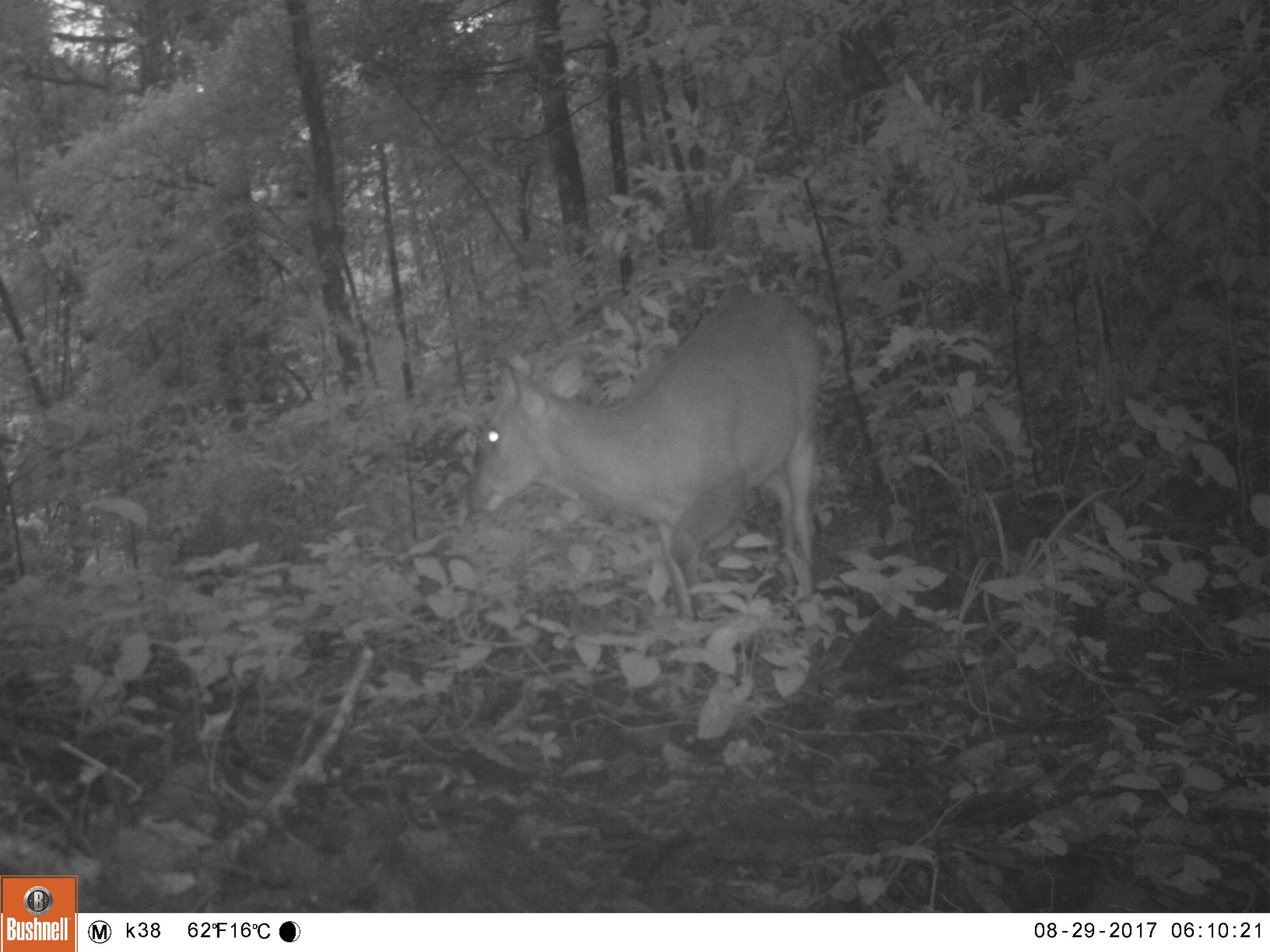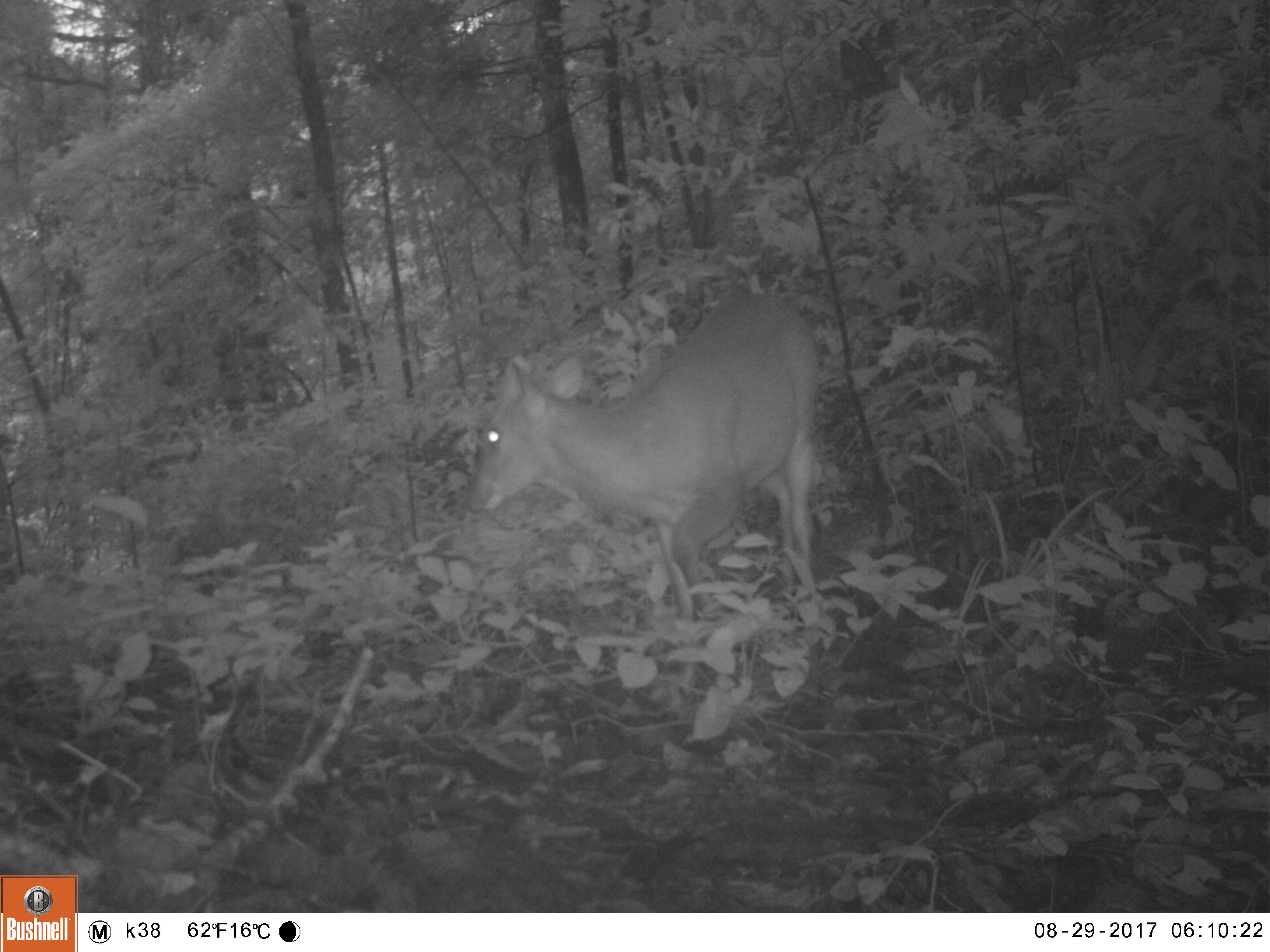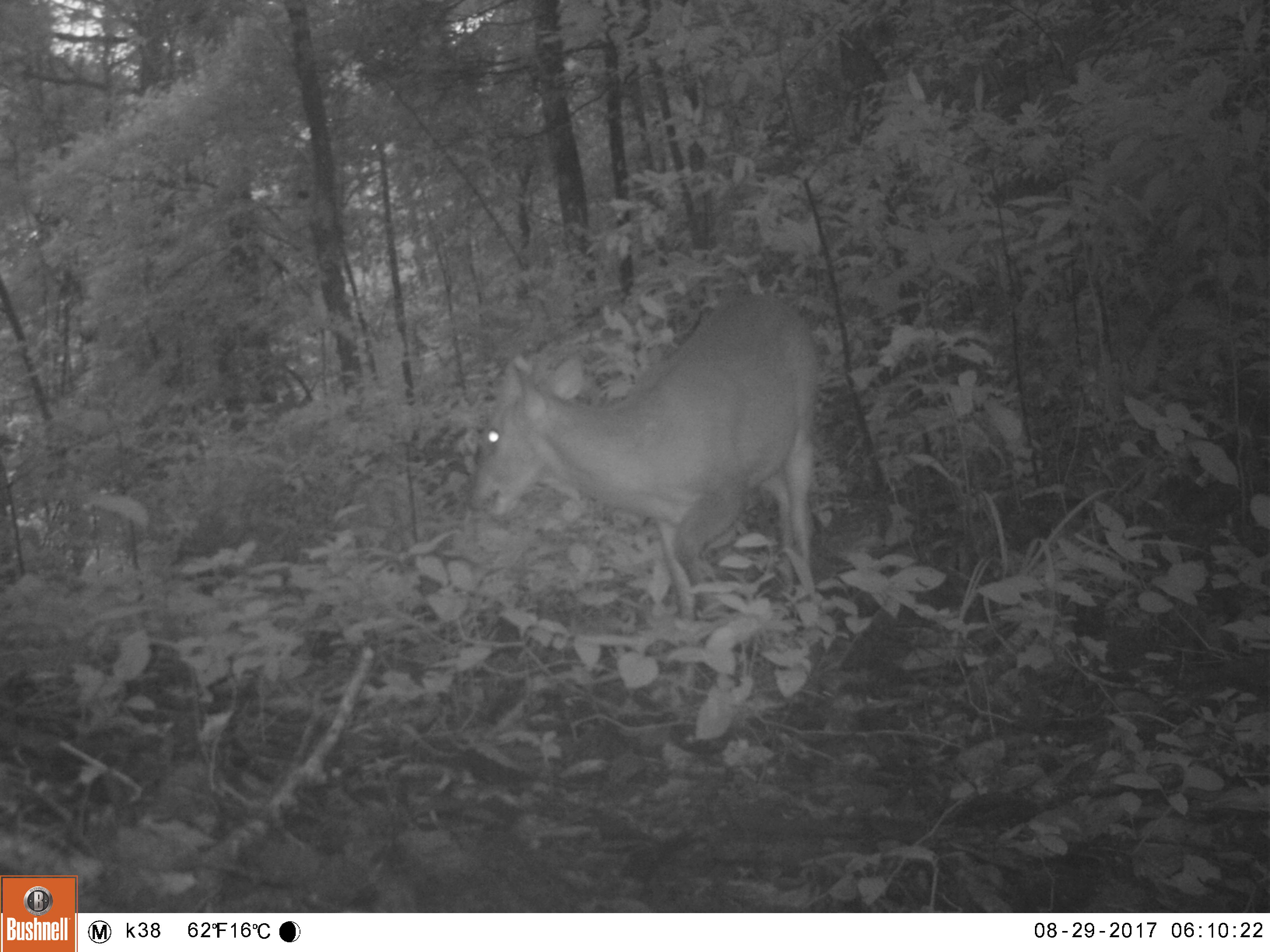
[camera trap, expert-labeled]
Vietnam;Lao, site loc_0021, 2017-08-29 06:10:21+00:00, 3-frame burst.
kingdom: Animalia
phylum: Chordata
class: Mammalia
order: Artiodactyla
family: Cervidae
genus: Muntiacus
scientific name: Muntiacus vuquangensis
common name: large-antlered muntjac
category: large antlered muntjac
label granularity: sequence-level